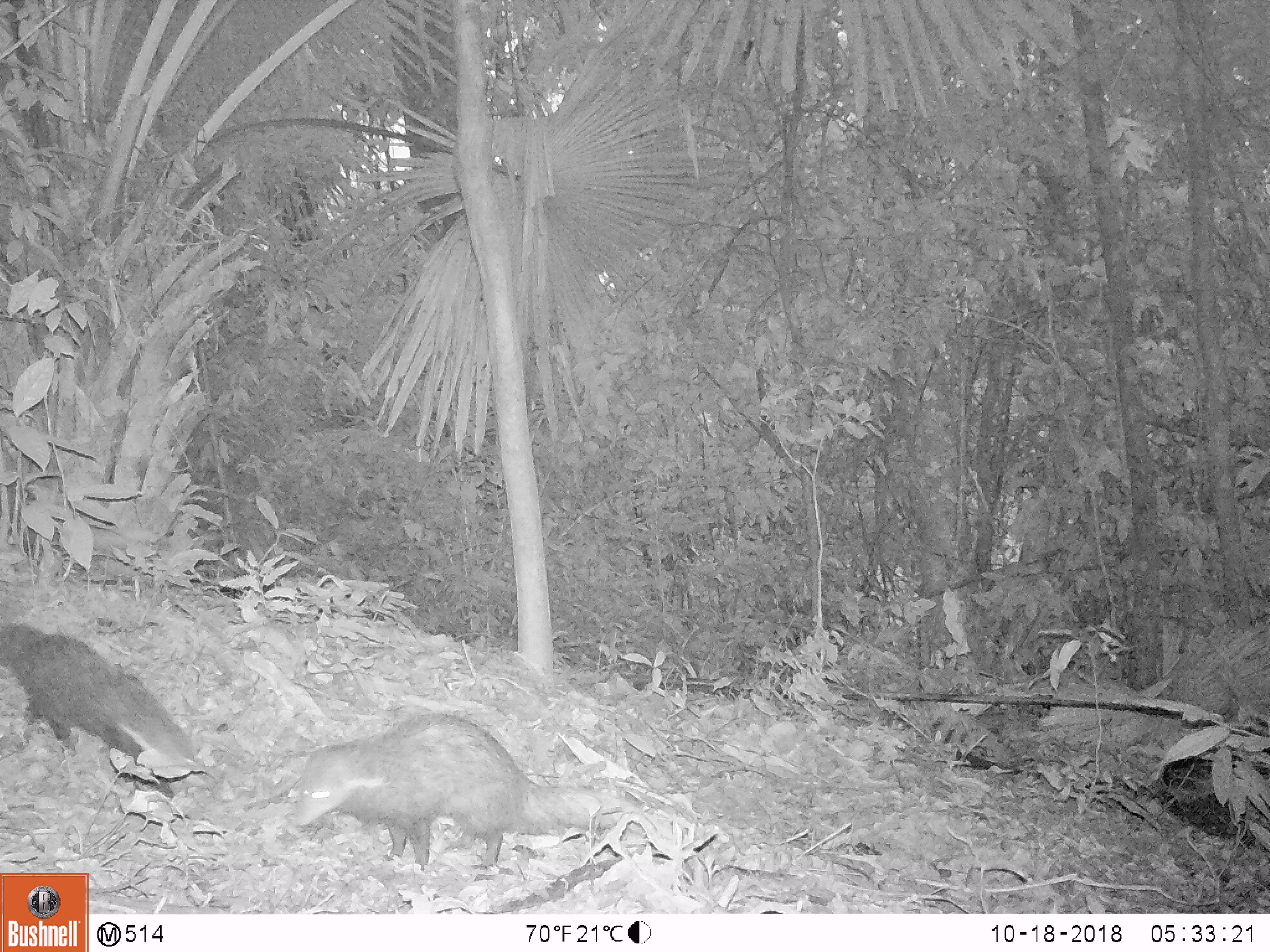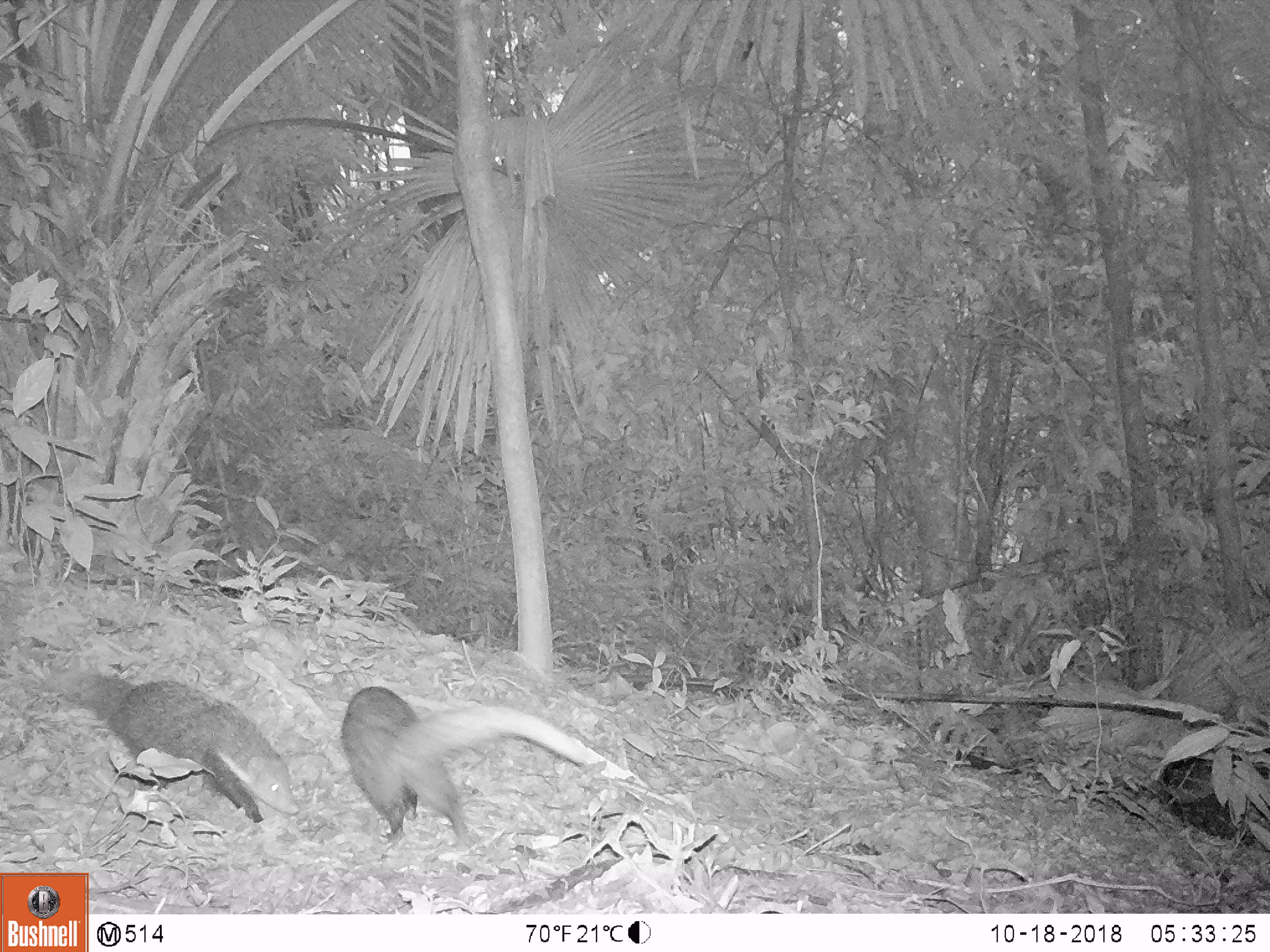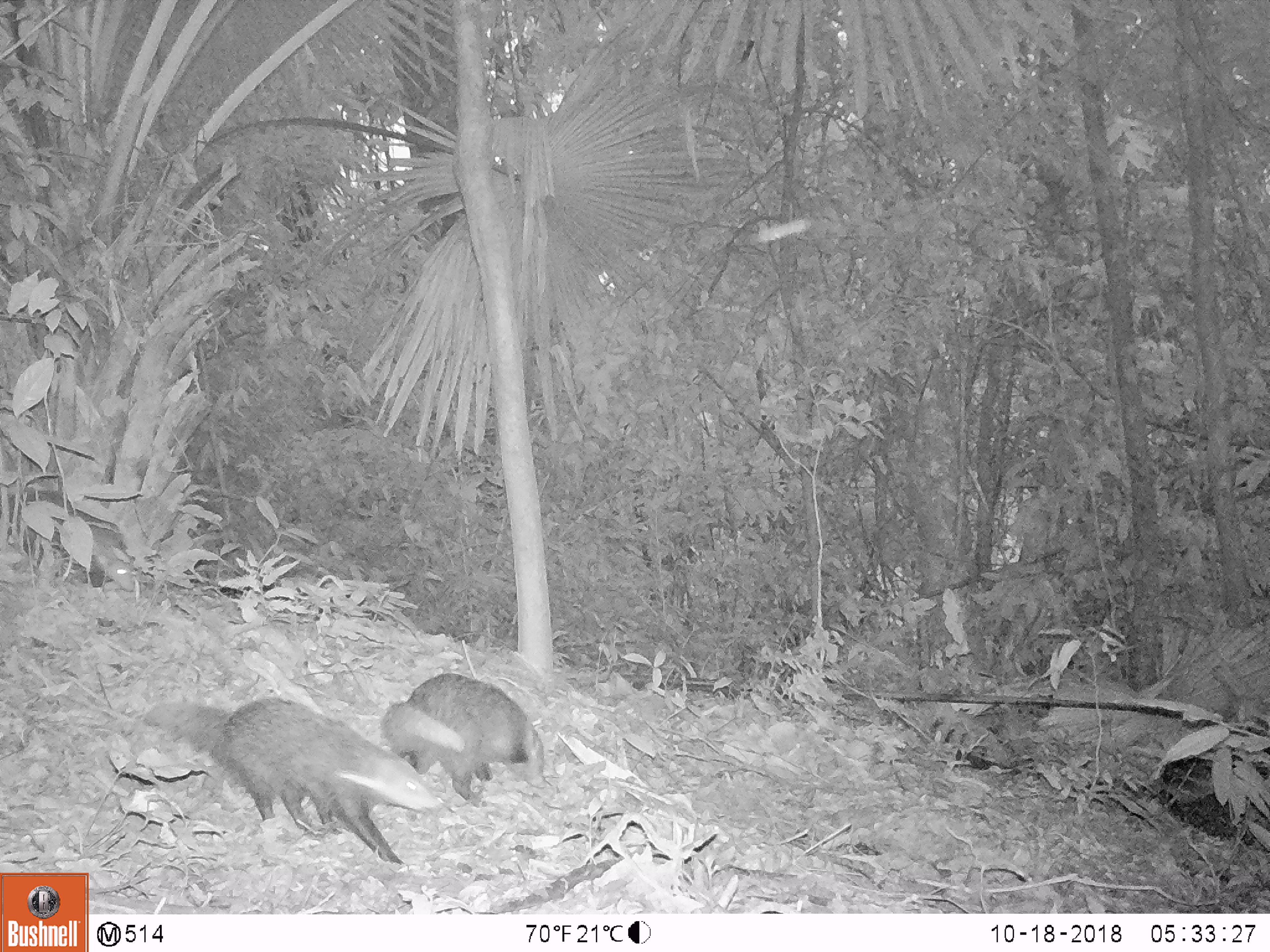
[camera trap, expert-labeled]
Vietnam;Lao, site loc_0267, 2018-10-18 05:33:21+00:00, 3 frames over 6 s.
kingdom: Animalia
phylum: Chordata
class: Mammalia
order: Carnivora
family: Herpestidae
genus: Urva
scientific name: Urva urva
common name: crab-eating mongoose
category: crab eating mongoose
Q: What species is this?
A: Crab eating mongoose (crab-eating mongoose) (Urva urva).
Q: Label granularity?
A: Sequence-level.